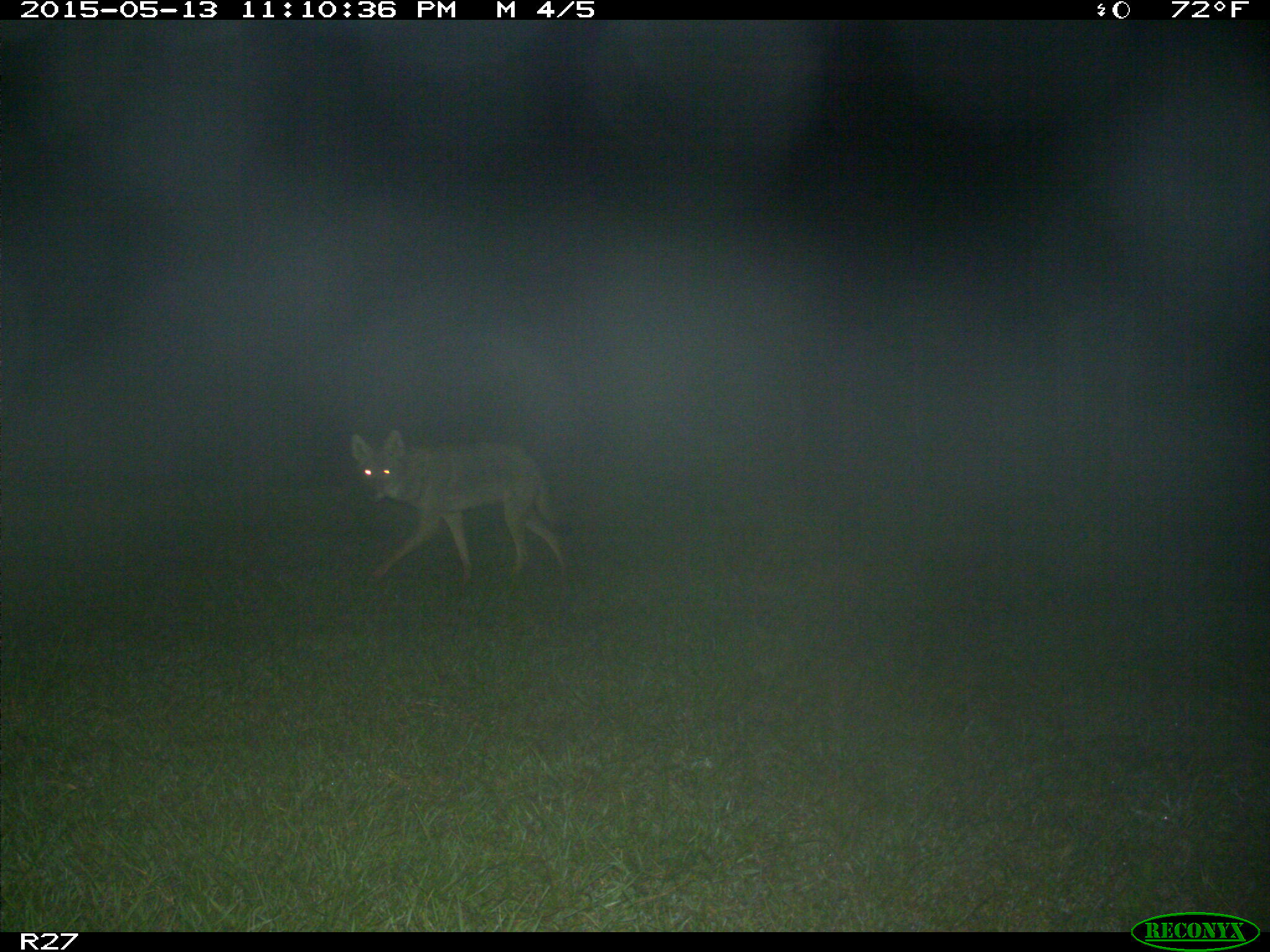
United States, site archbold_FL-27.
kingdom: Animalia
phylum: Chordata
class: Mammalia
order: Carnivora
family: Canidae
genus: Canis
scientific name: Canis latrans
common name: coyote